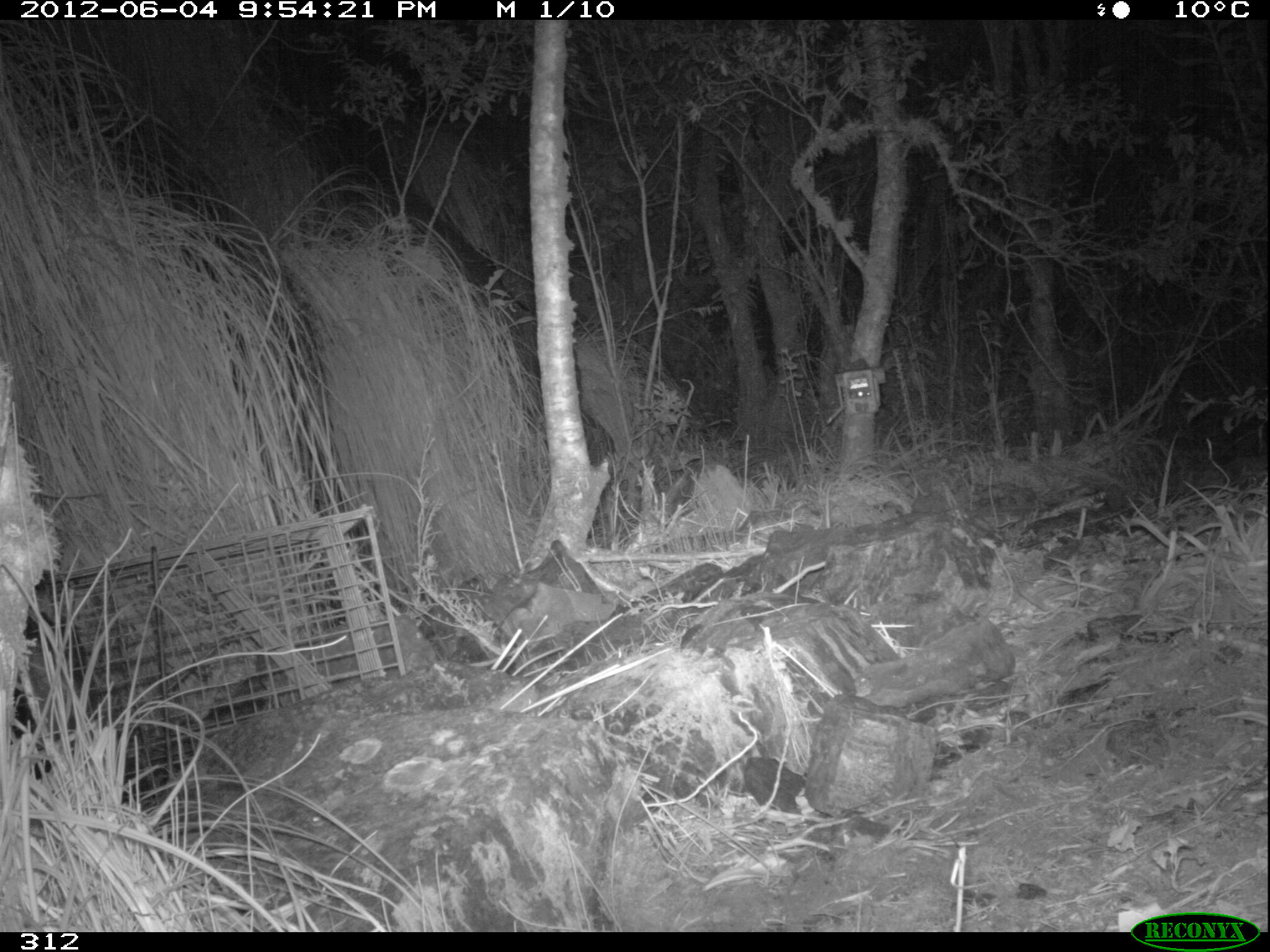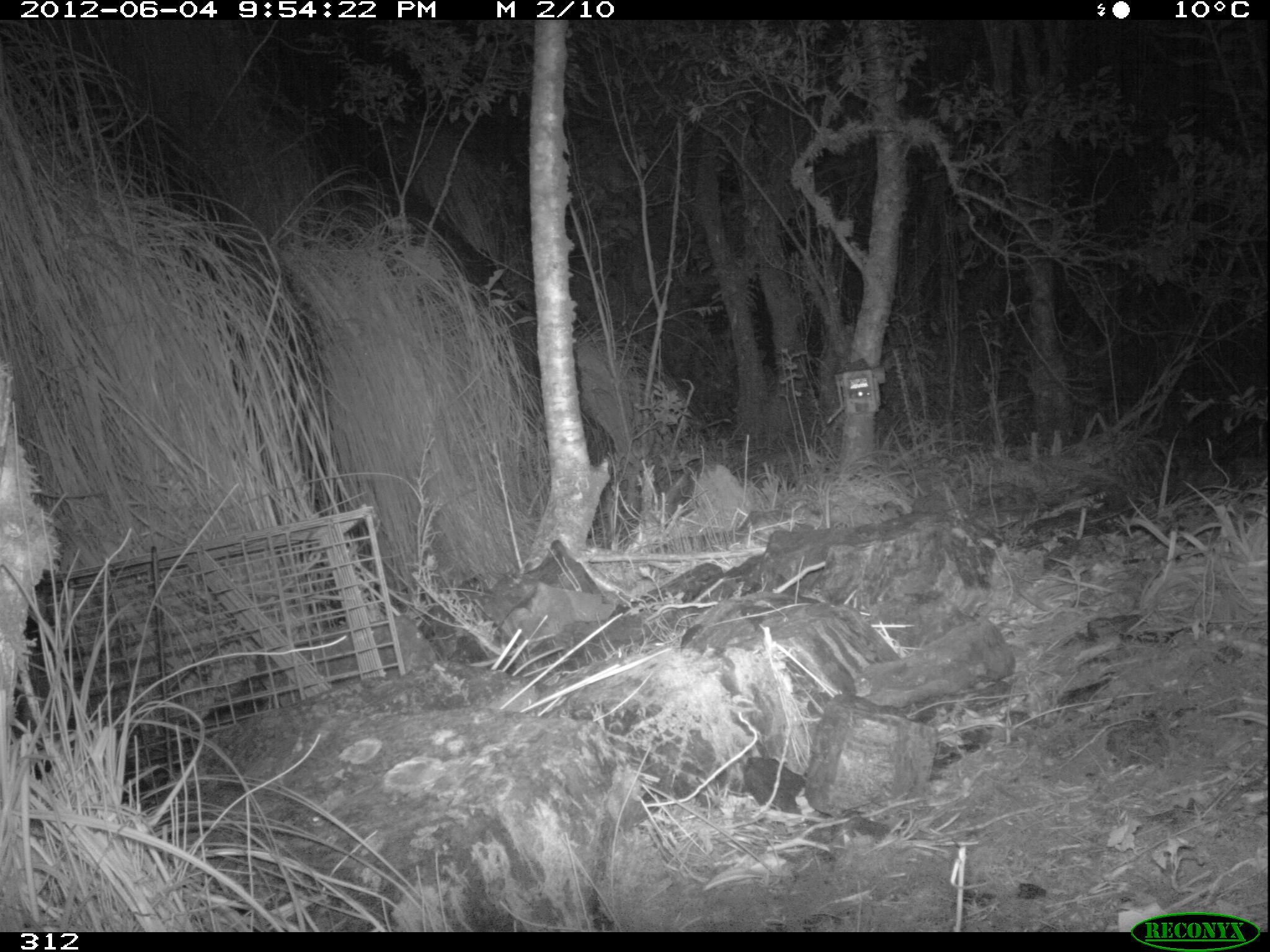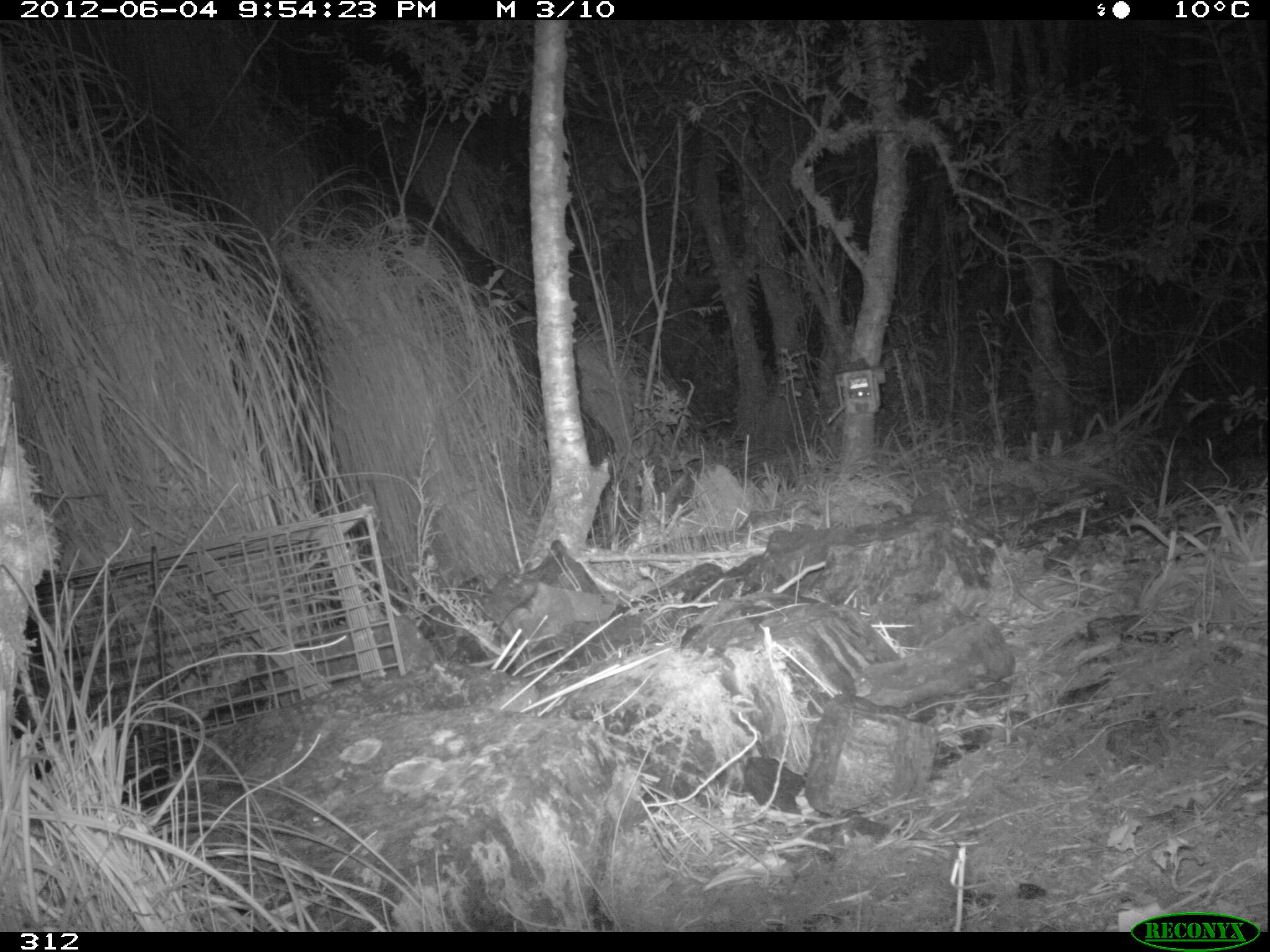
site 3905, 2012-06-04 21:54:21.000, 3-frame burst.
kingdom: Animalia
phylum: Chordata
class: Mammalia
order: Didelphimorphia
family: Didelphidae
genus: Didelphis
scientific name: Didelphis pernigra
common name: andean white-eared opossum